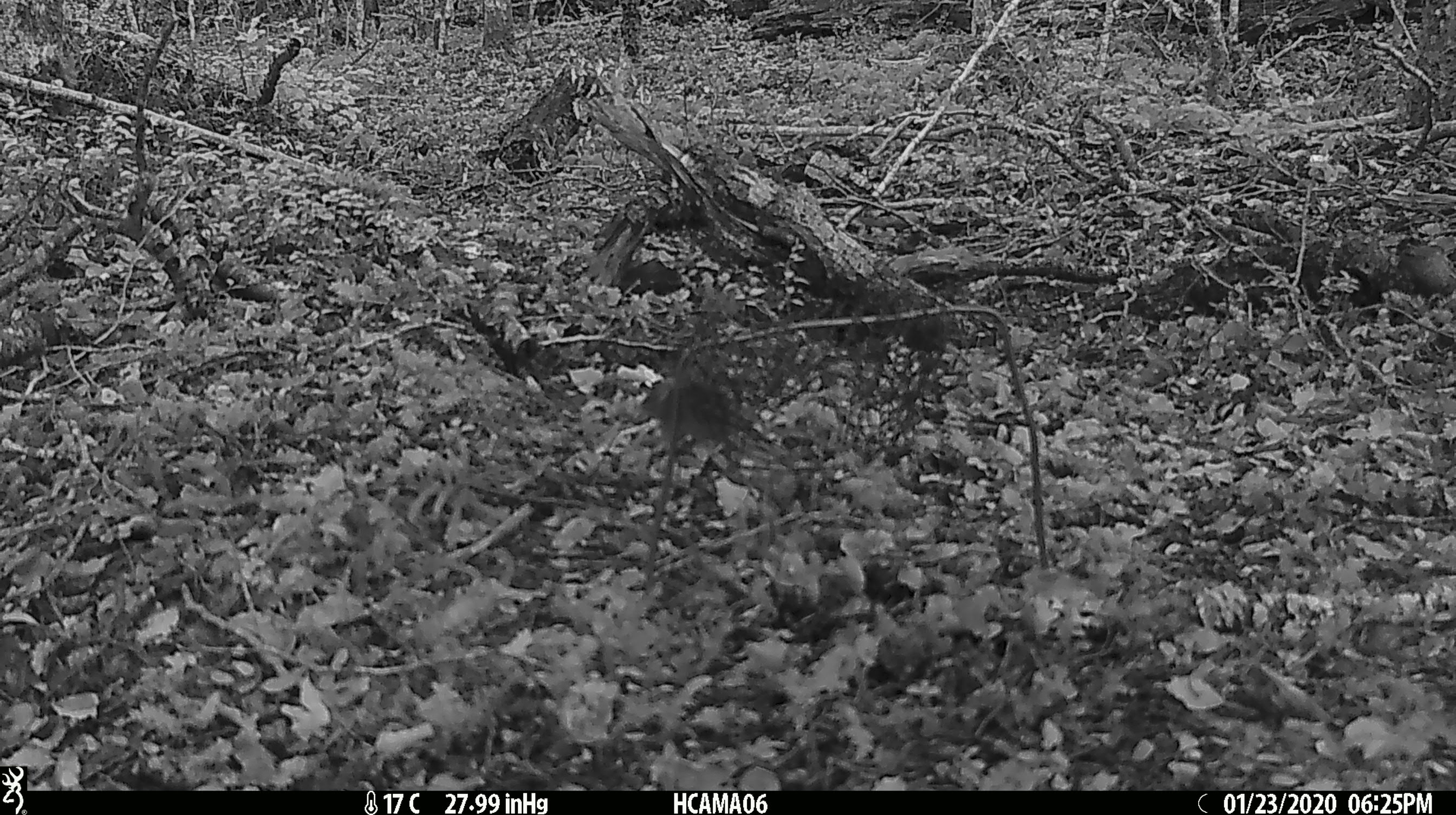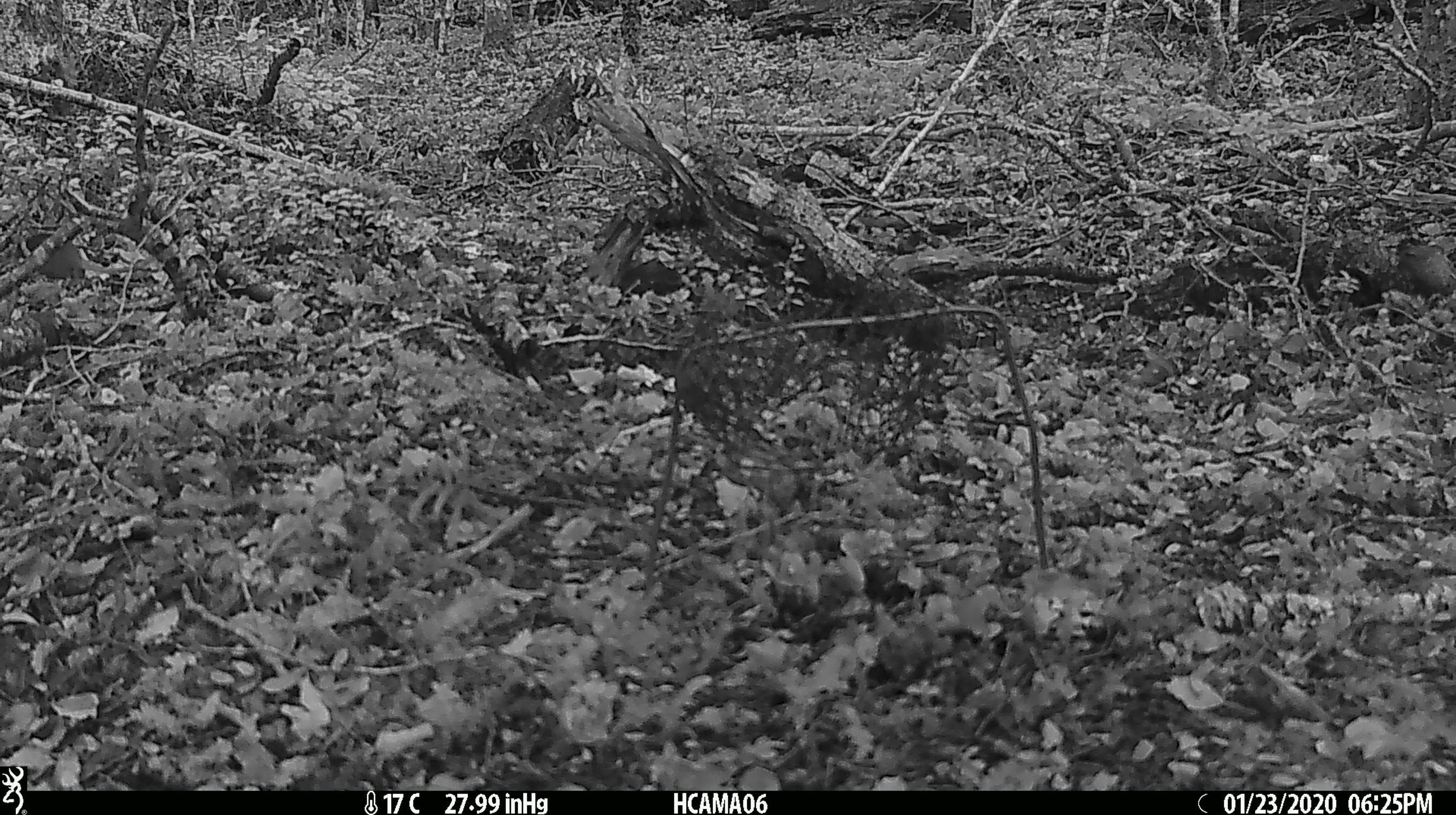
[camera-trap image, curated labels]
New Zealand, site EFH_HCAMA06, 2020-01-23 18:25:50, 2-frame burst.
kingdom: Animalia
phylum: Chordata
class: Mammalia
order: Rodentia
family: Muridae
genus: Mus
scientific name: Mus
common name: mouse